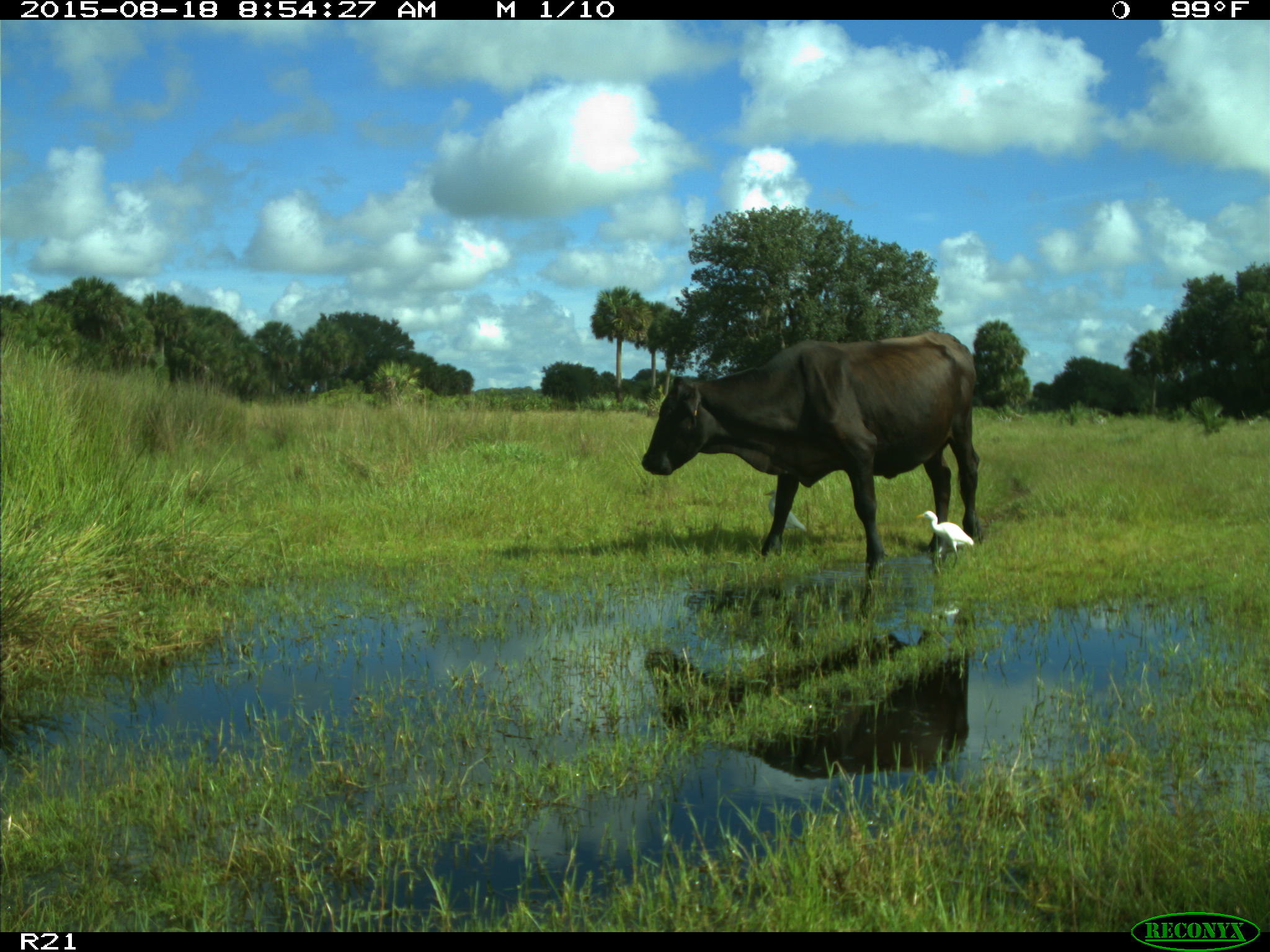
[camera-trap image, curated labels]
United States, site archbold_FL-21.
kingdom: Animalia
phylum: Chordata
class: Mammalia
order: Artiodactyla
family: Bovidae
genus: Bos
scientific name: Bos taurus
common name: domestic cow